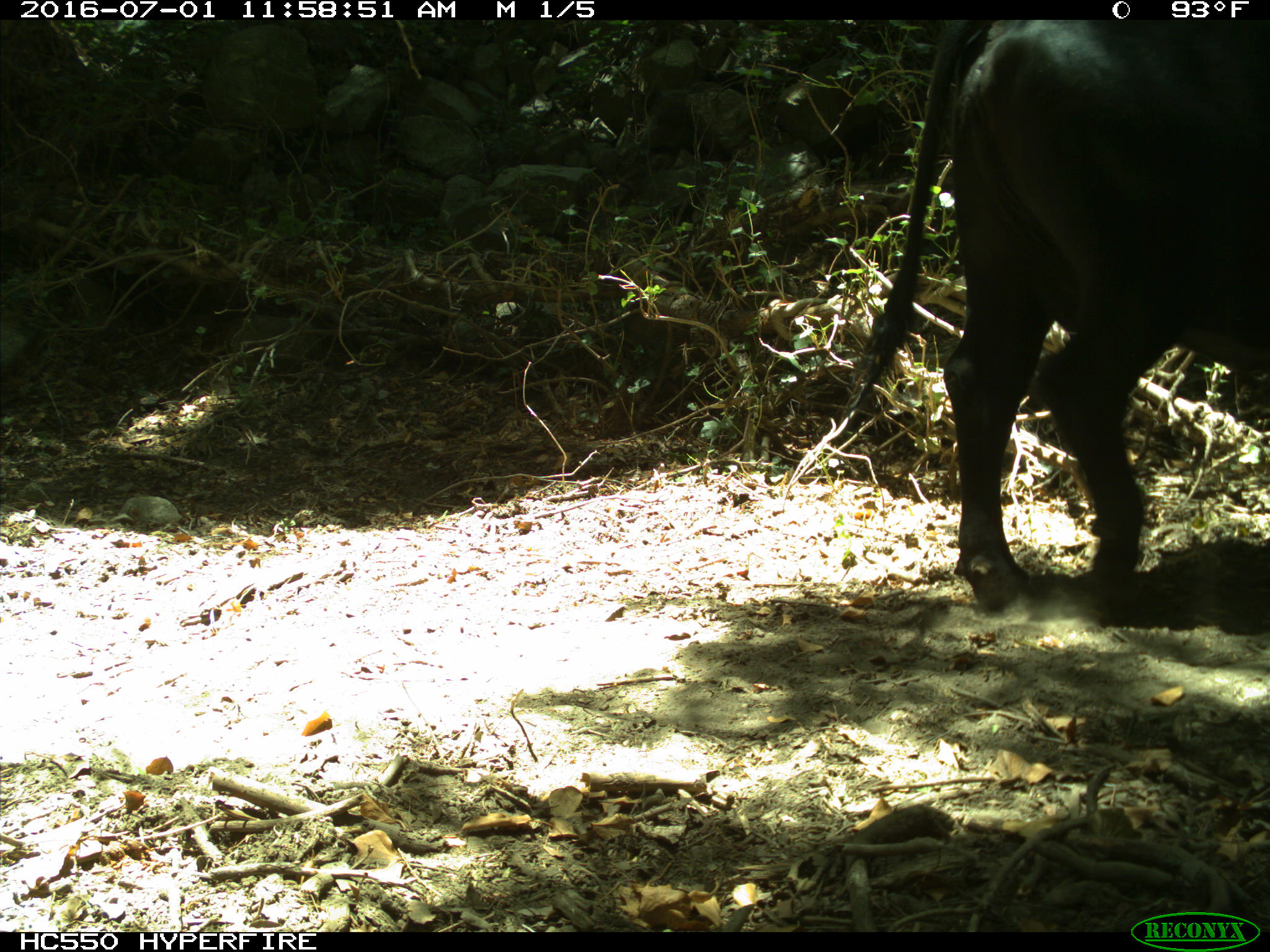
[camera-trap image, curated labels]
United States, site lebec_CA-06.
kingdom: Animalia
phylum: Chordata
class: Mammalia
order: Artiodactyla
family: Bovidae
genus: Bos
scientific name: Bos taurus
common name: domestic cow